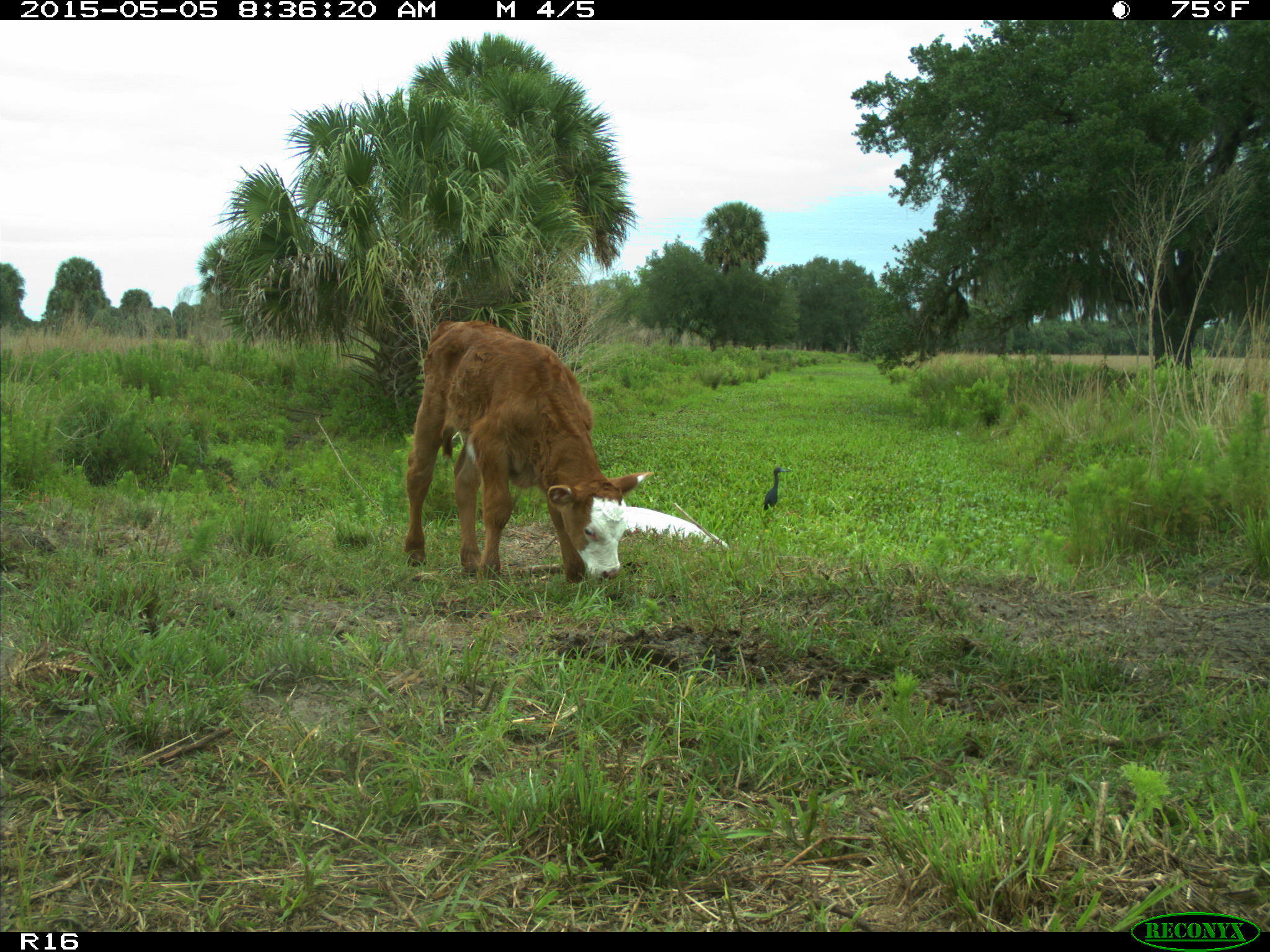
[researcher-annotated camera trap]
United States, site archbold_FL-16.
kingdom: Animalia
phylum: Chordata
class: Mammalia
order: Artiodactyla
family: Bovidae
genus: Bos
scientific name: Bos taurus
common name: domestic cow